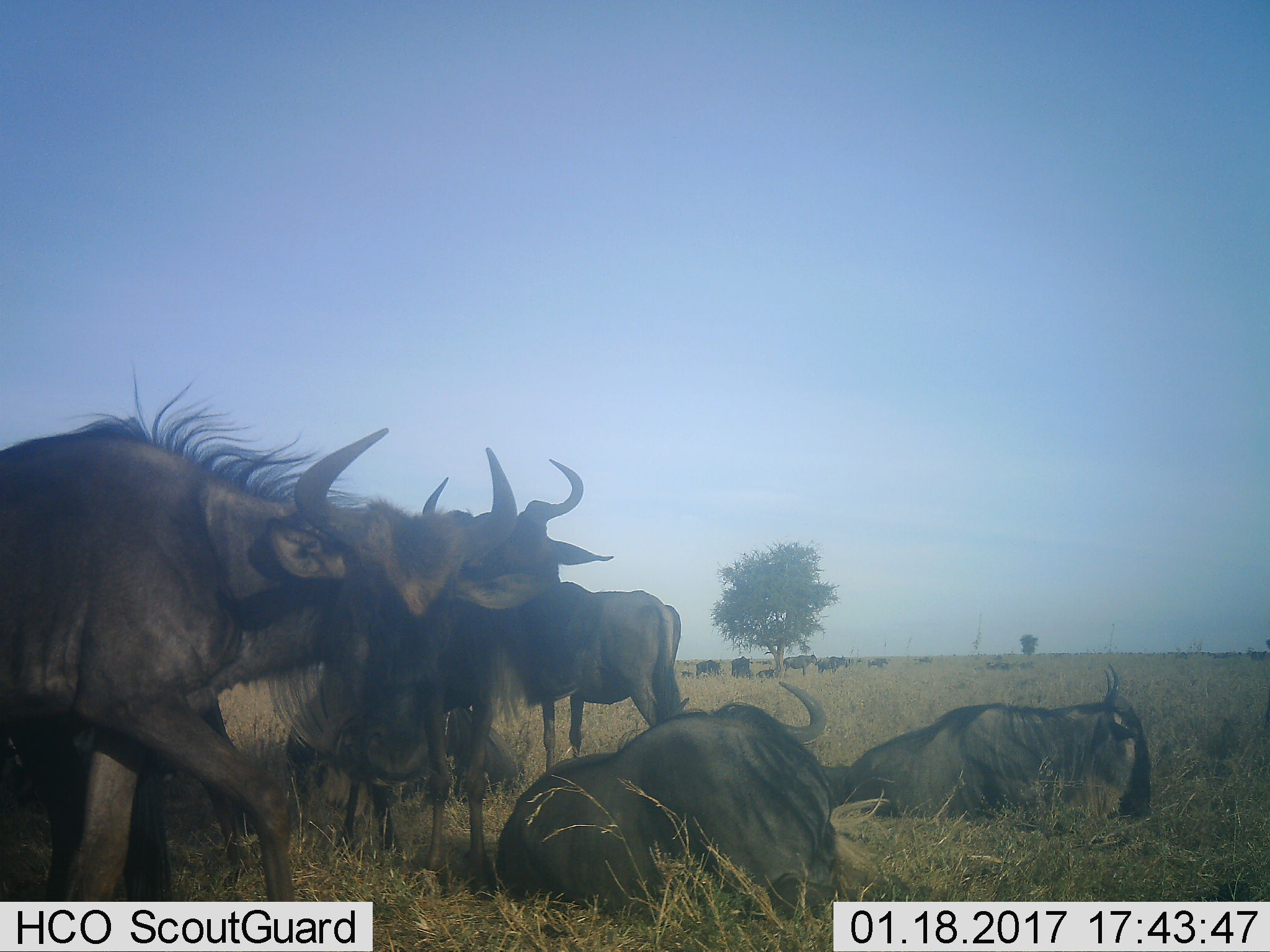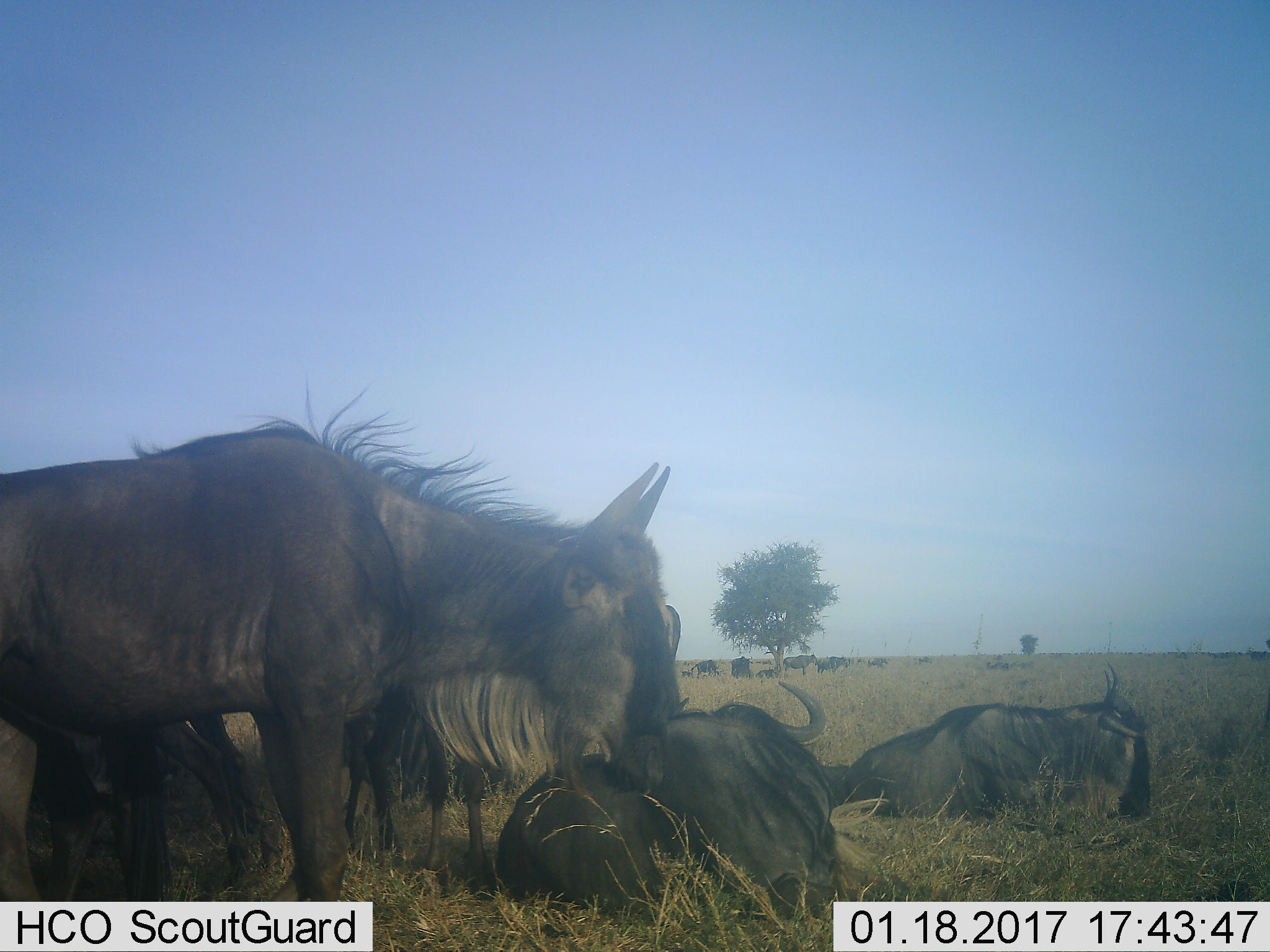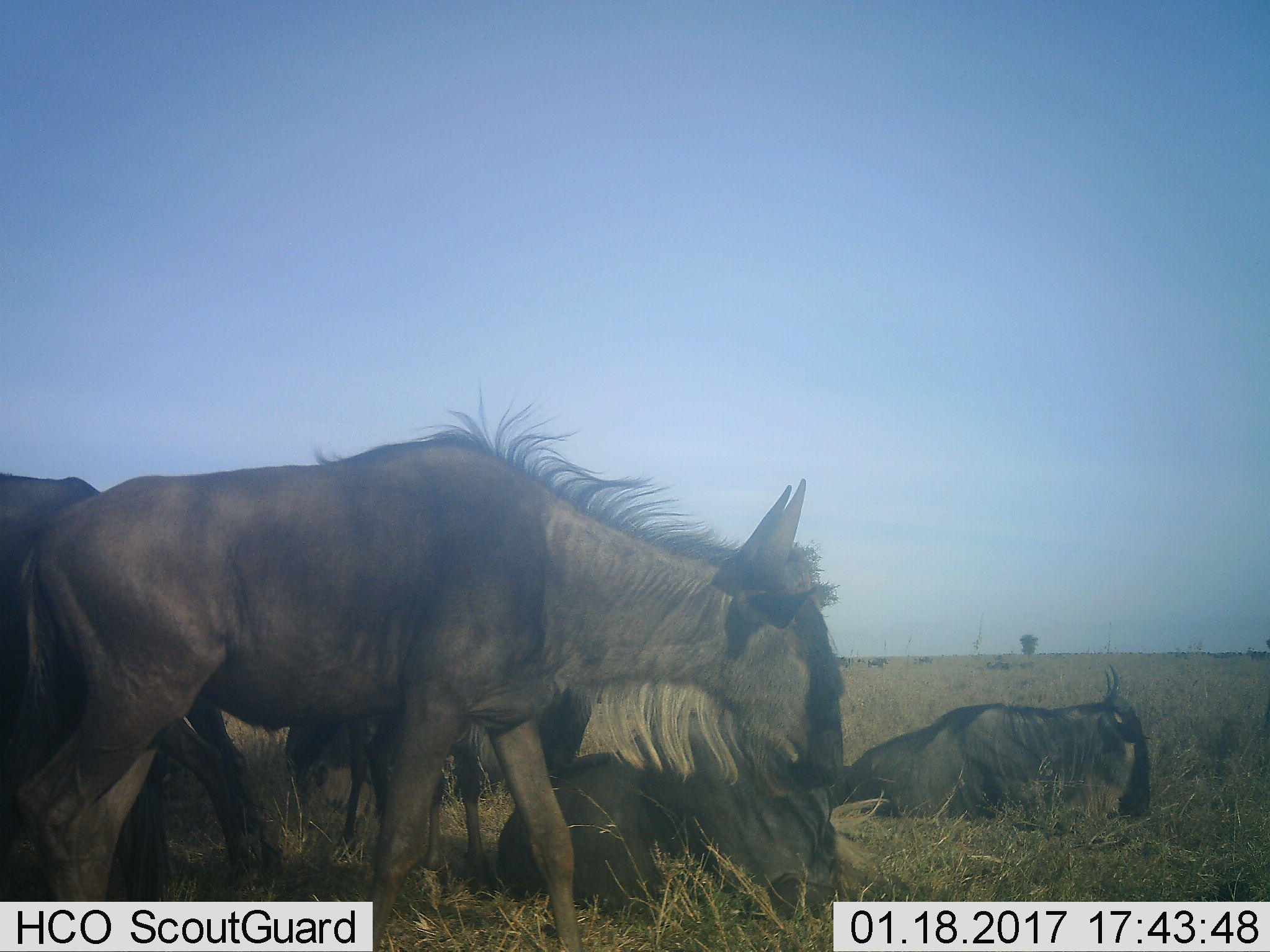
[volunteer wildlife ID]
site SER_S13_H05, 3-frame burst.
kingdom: Animalia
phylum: Chordata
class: Mammalia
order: Artiodactyla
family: Bovidae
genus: Connochaetes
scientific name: Connochaetes taurinus taurinus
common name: blue wildebeest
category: wildebeestblue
Wildebeestblue (blue wildebeest) (Connochaetes taurinus taurinus), count 11-50. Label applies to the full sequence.